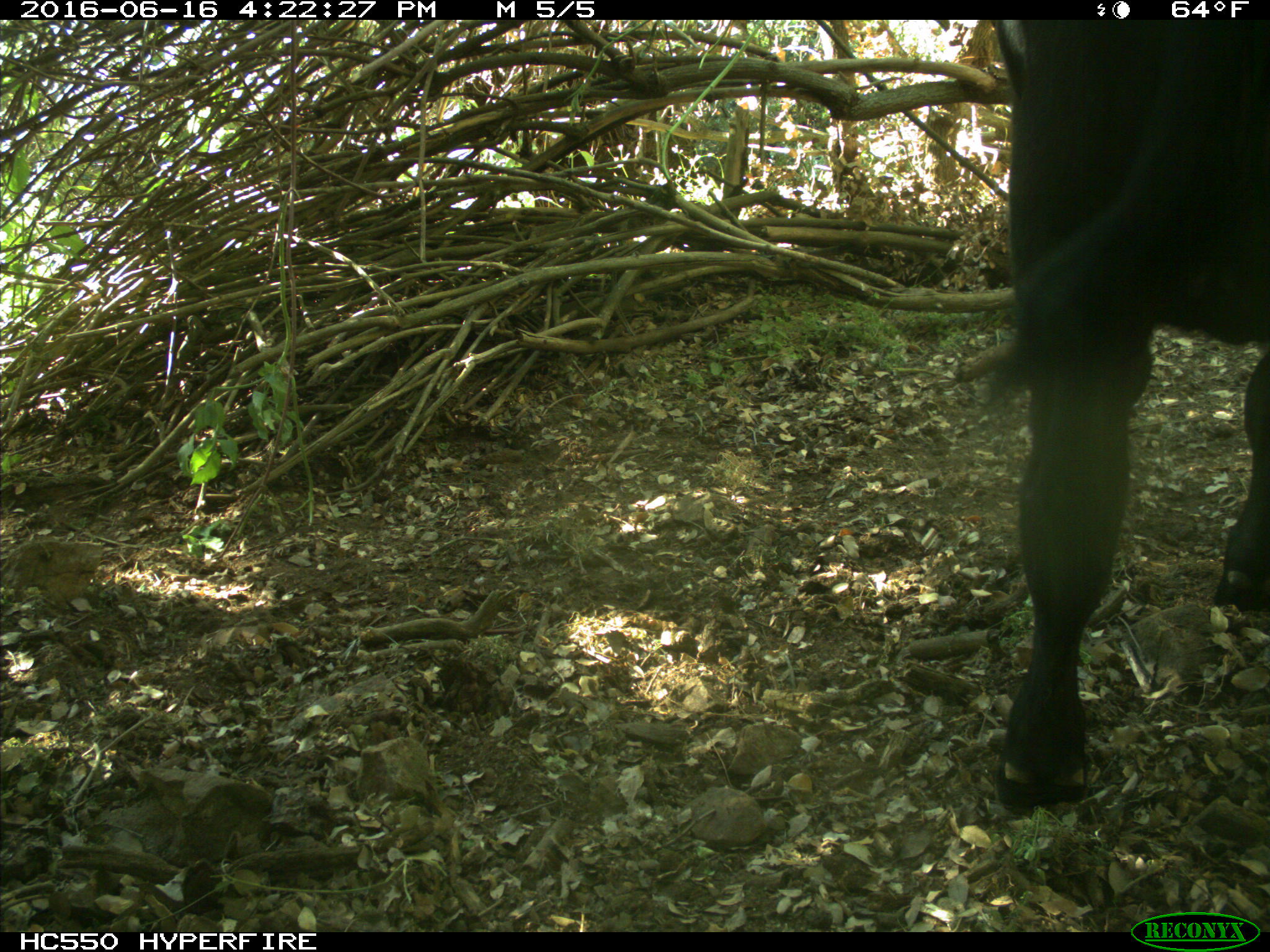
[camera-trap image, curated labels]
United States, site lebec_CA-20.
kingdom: Animalia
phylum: Chordata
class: Mammalia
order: Artiodactyla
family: Bovidae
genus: Bos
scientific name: Bos taurus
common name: domestic cow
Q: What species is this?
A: Bos taurus (domestic cow).